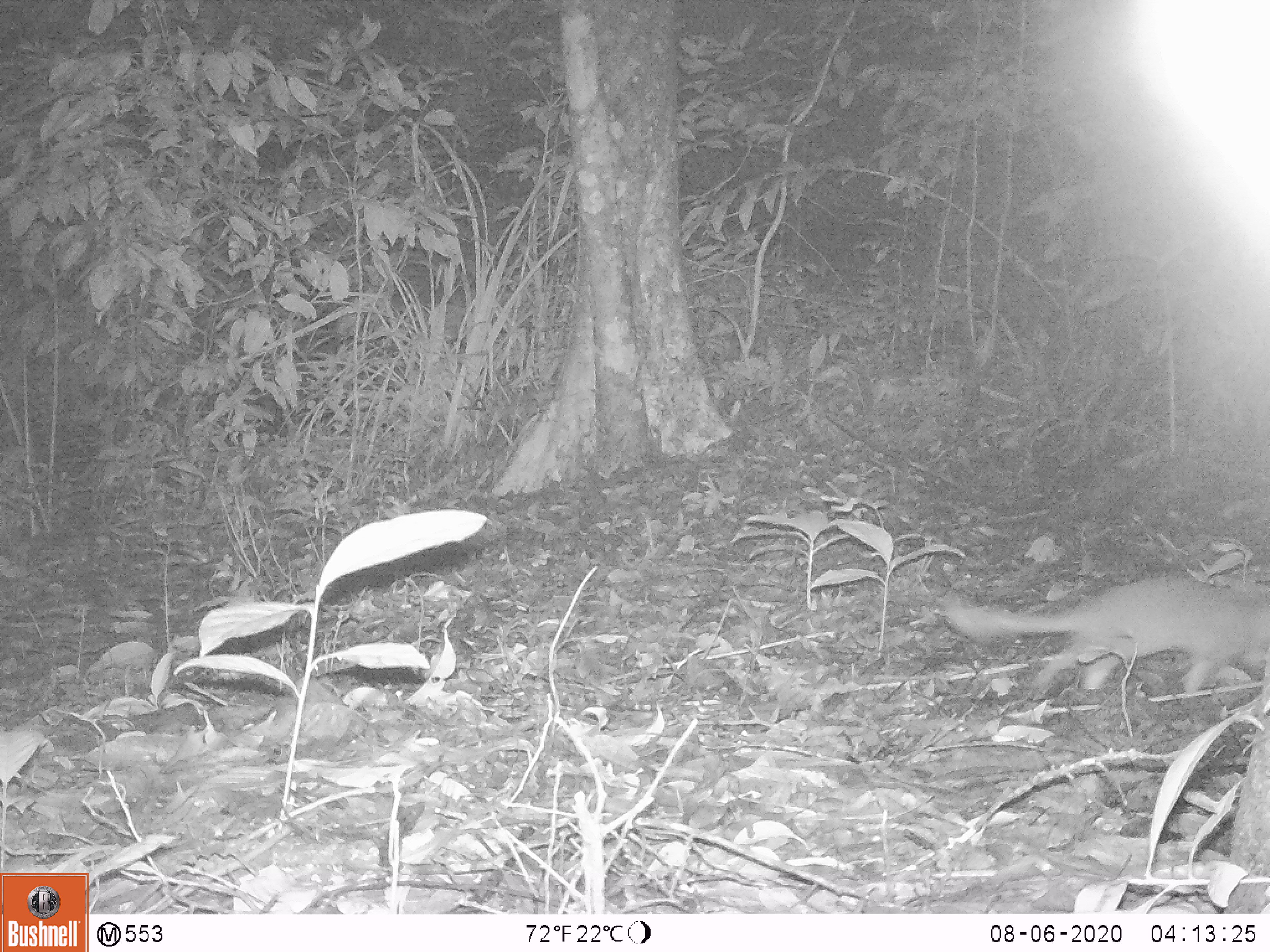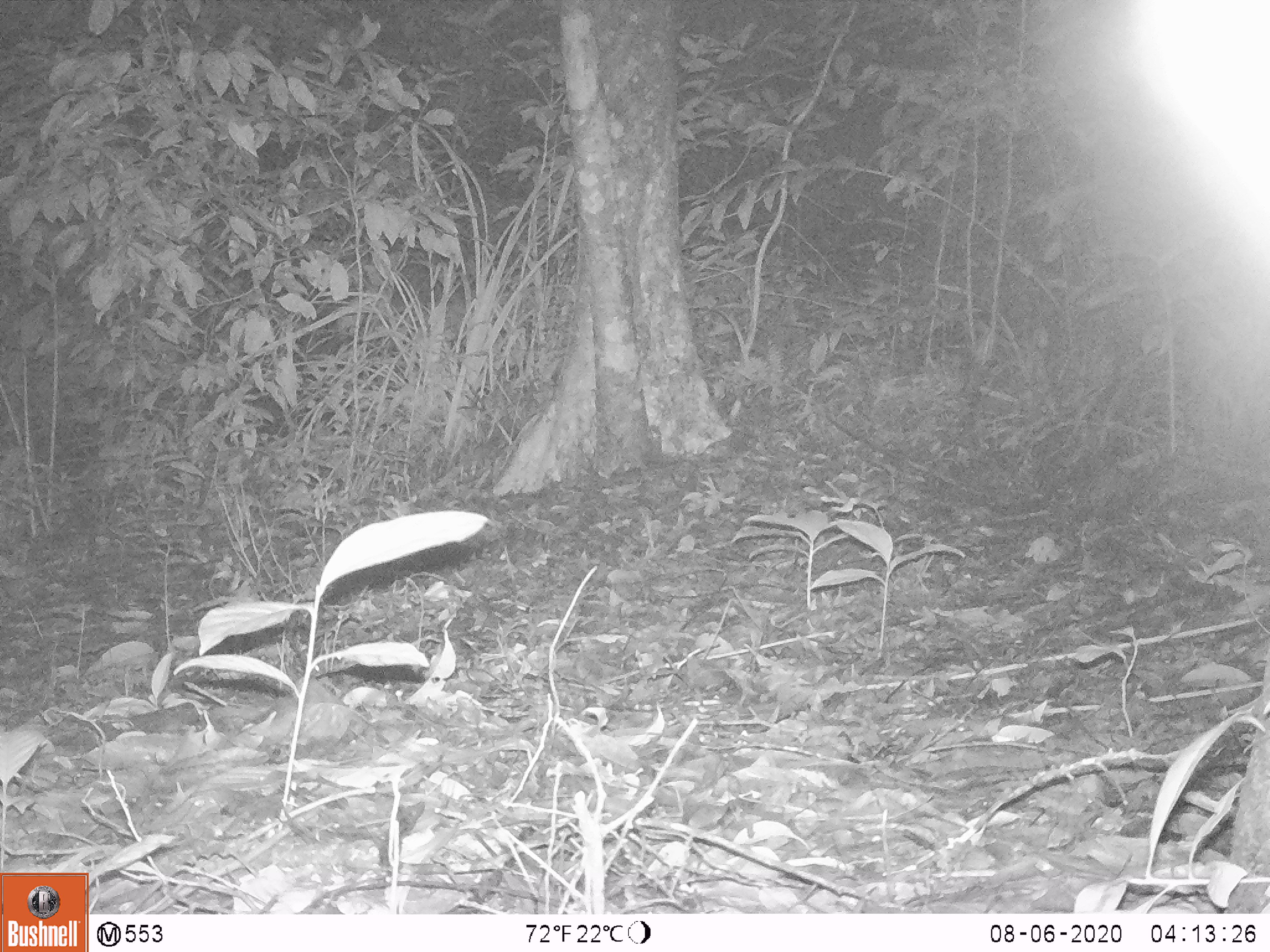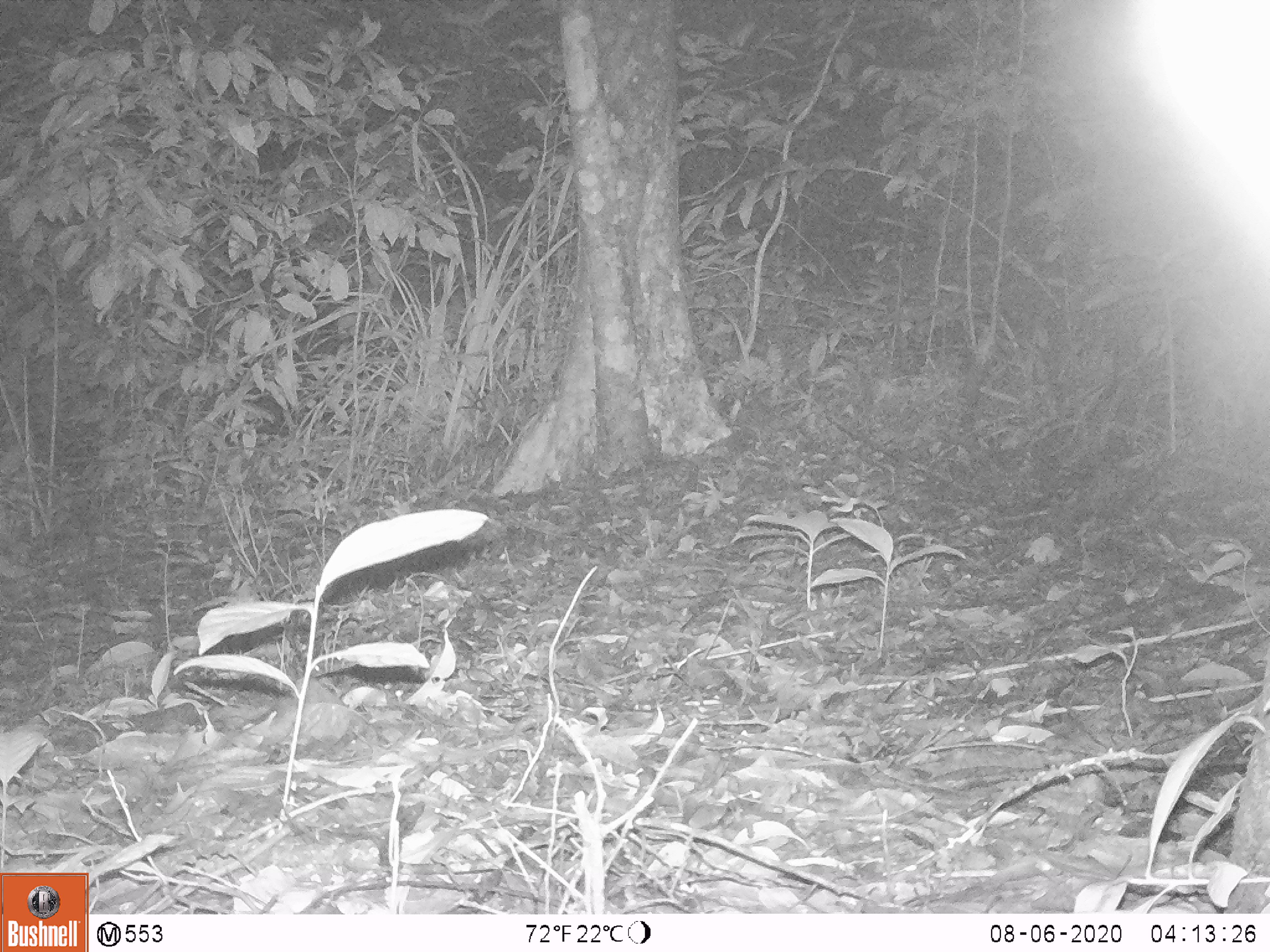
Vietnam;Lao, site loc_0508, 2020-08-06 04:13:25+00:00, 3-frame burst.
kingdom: Animalia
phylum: Chordata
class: Mammalia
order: Carnivora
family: Mustelidae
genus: Melogale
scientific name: Melogale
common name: ferret badger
Ferret badger (Melogale). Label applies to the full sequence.